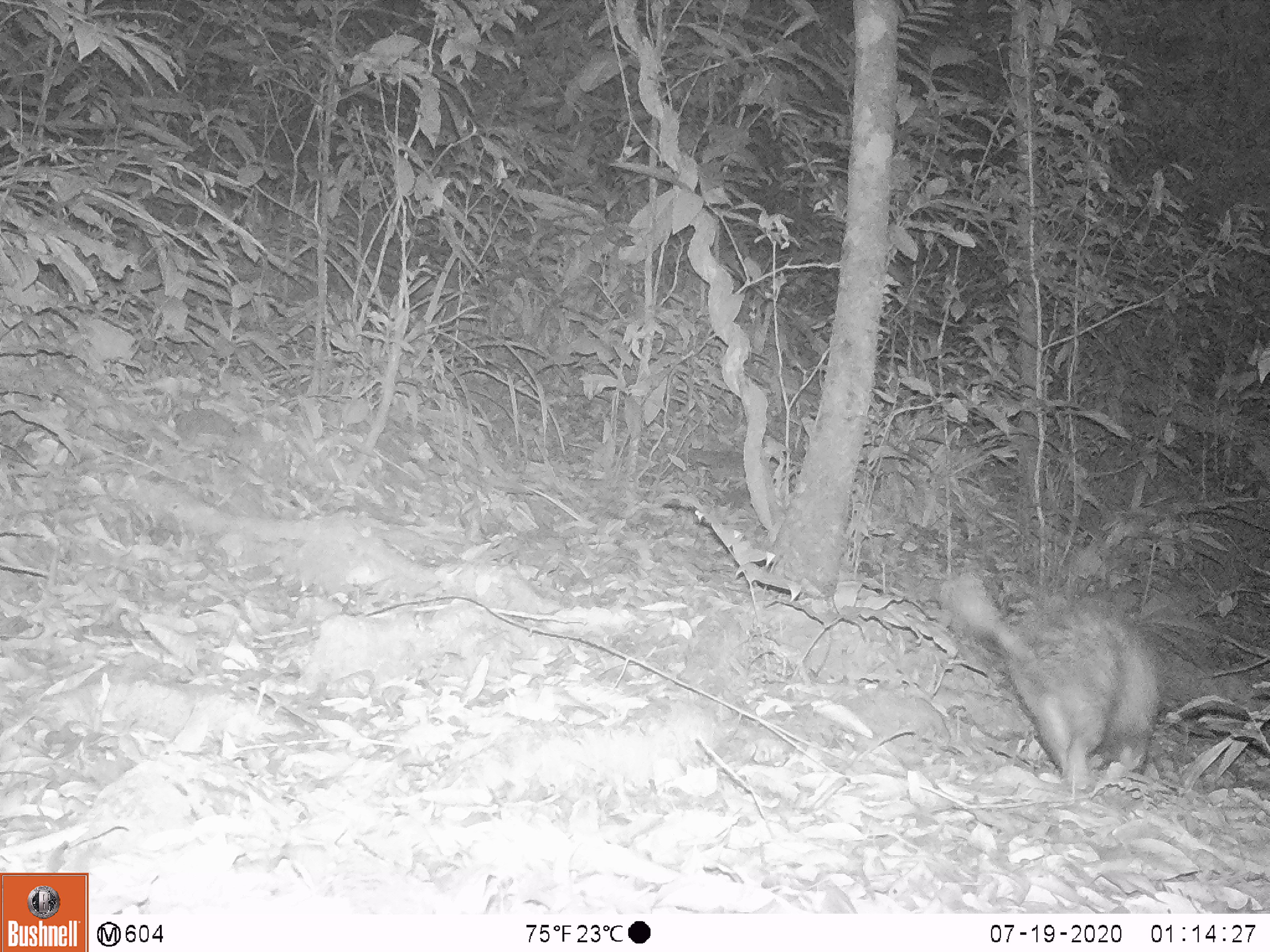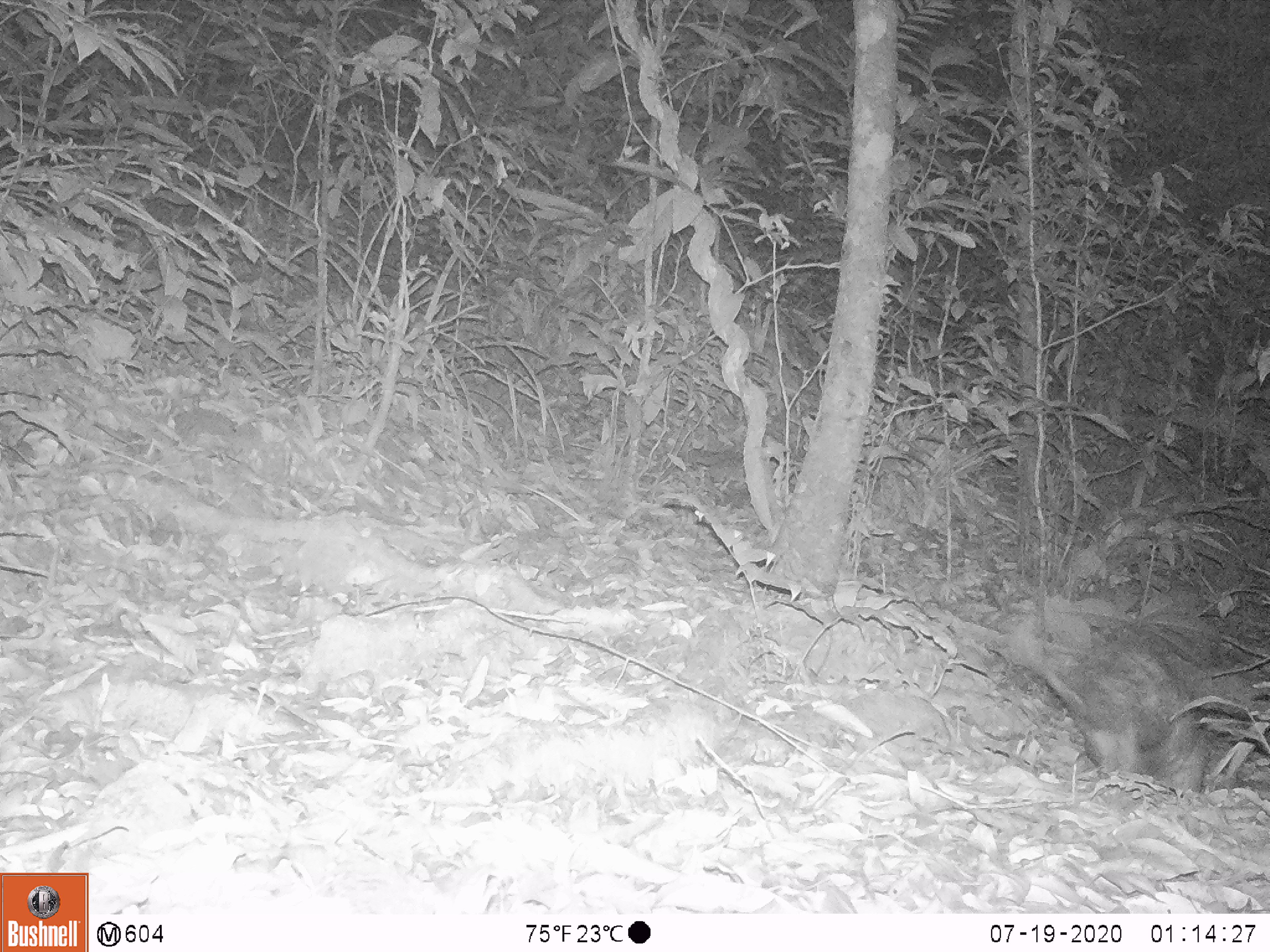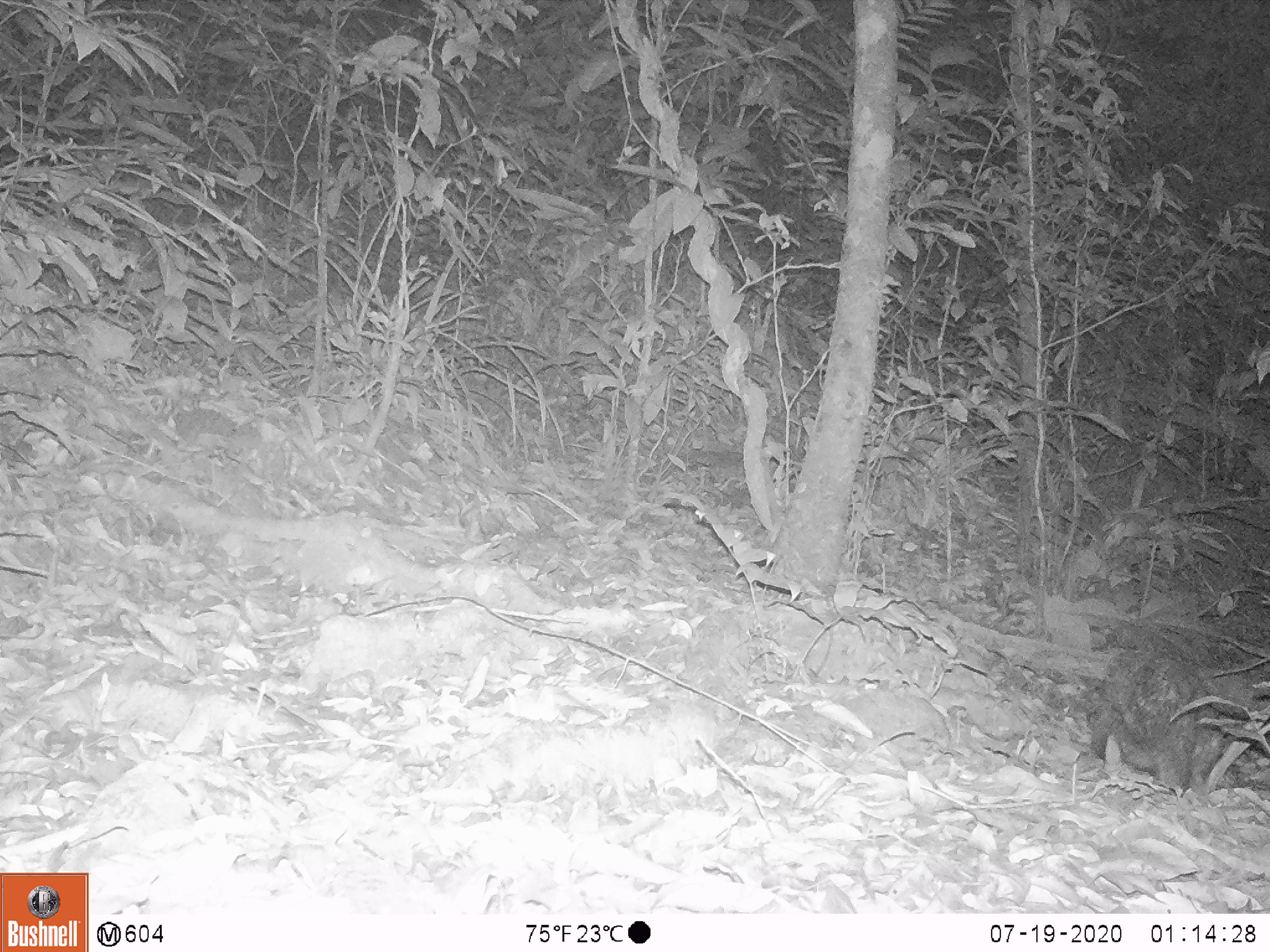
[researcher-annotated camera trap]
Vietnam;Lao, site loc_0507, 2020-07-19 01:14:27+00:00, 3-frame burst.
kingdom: Animalia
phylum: Chordata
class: Mammalia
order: Rodentia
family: Hystricidae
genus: Atherurus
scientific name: Atherurus macrourus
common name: asiatic brush-tailed porcupine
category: asiatic brush tailed porcupine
Asiatic brush tailed porcupine (asiatic brush-tailed porcupine) (Atherurus macrourus). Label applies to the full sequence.